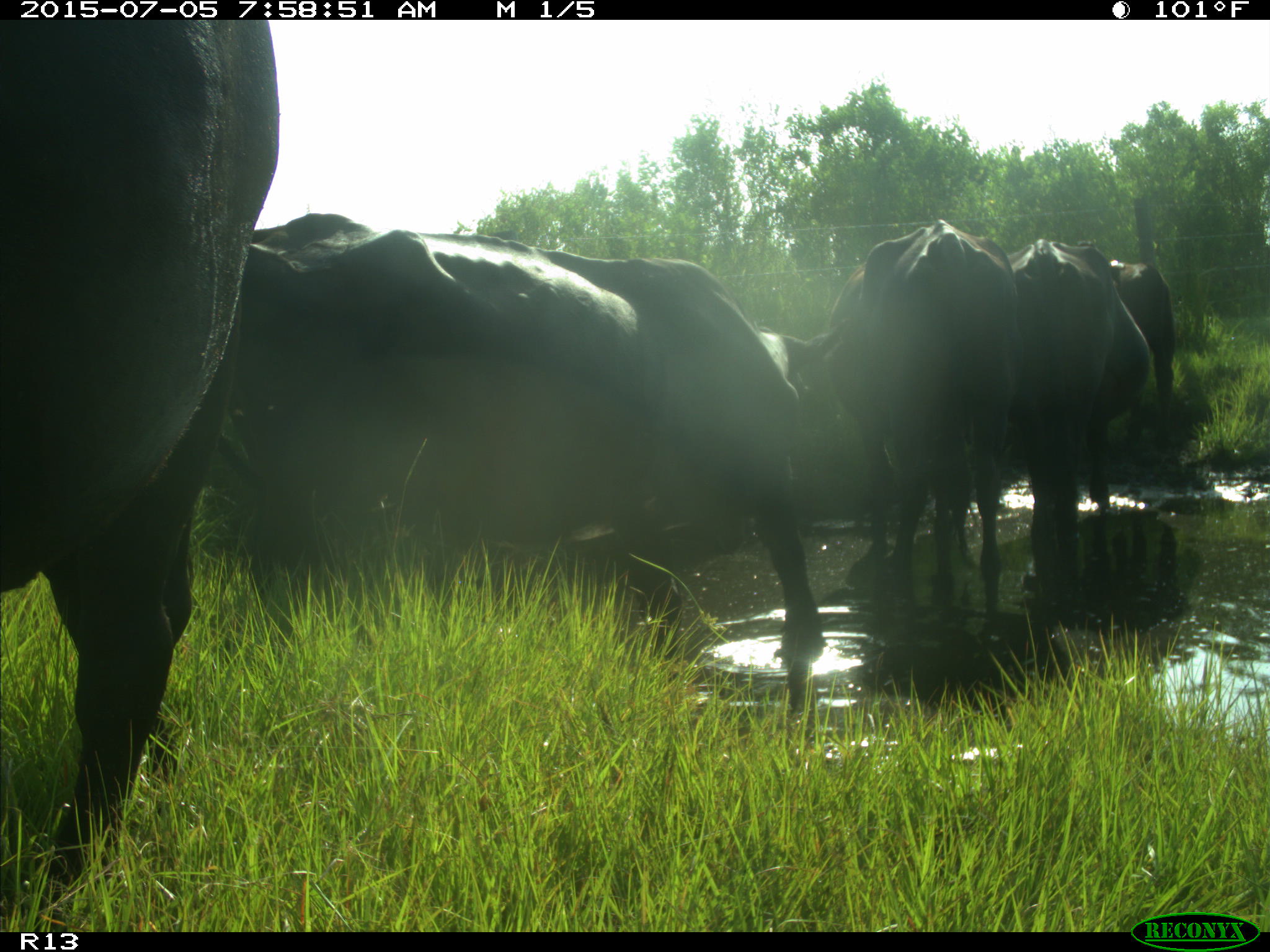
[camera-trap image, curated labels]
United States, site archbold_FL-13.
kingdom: Animalia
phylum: Chordata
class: Mammalia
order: Artiodactyla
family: Bovidae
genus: Bos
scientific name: Bos taurus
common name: domestic cow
Bos taurus (domestic cow).